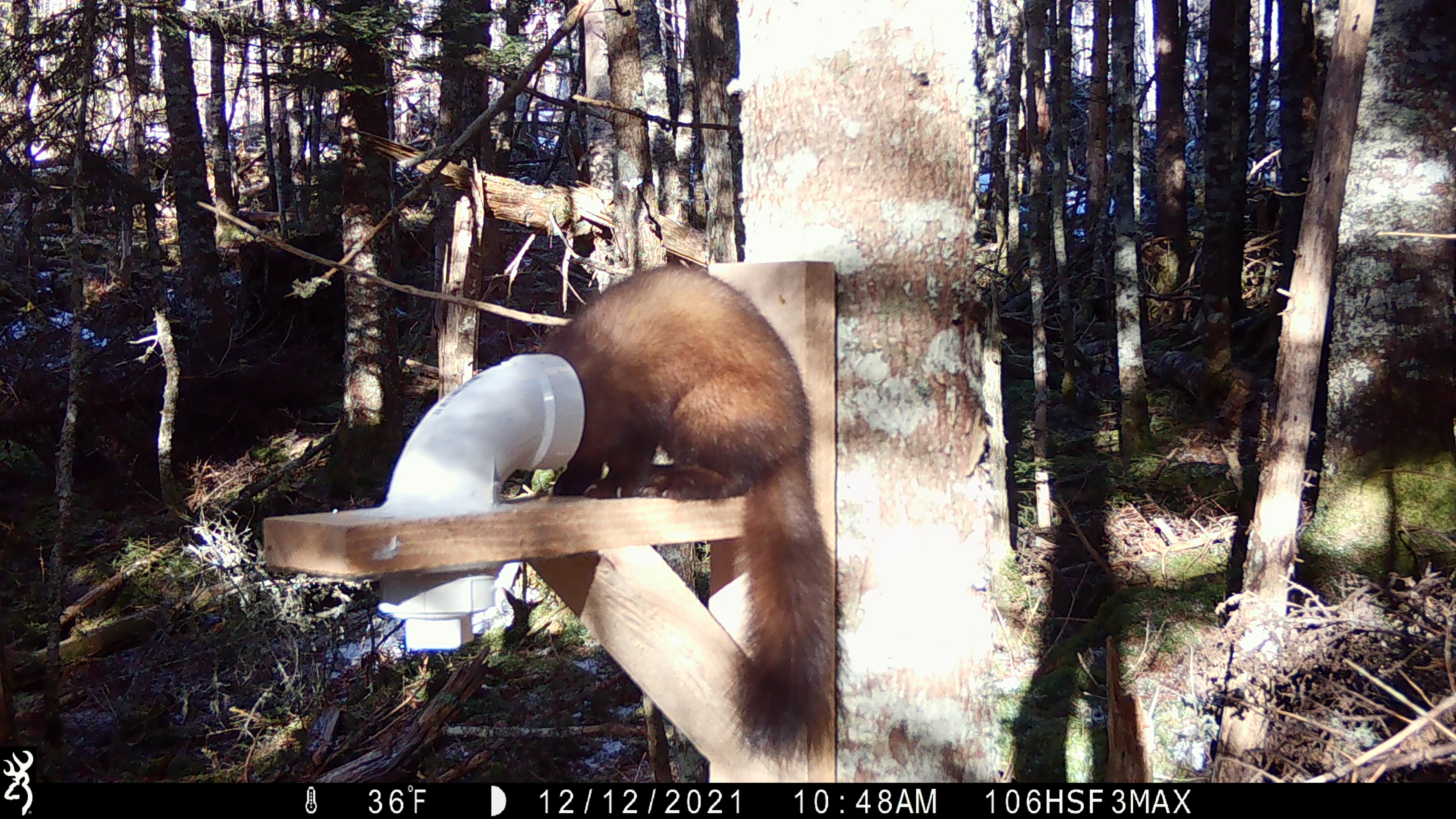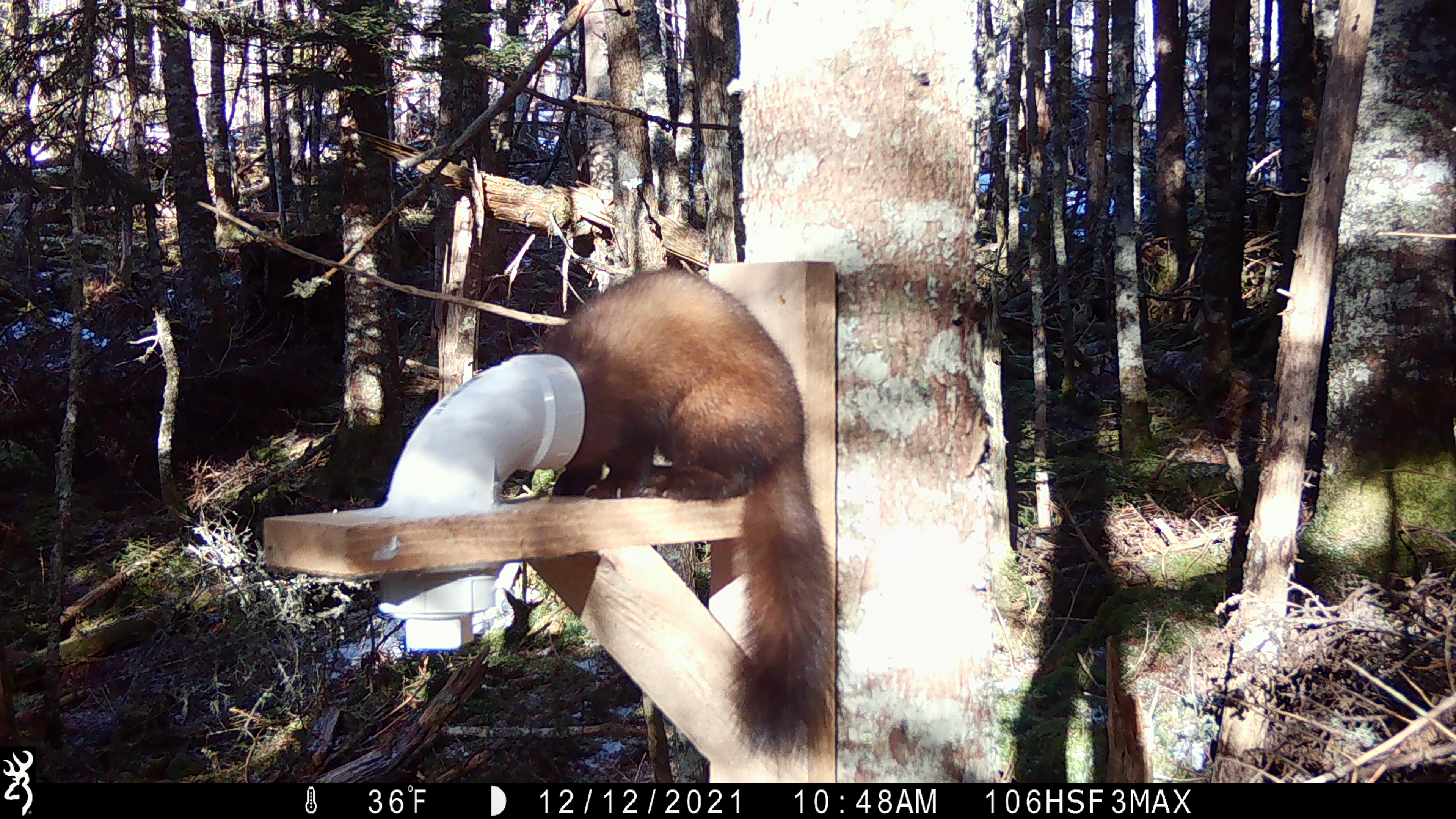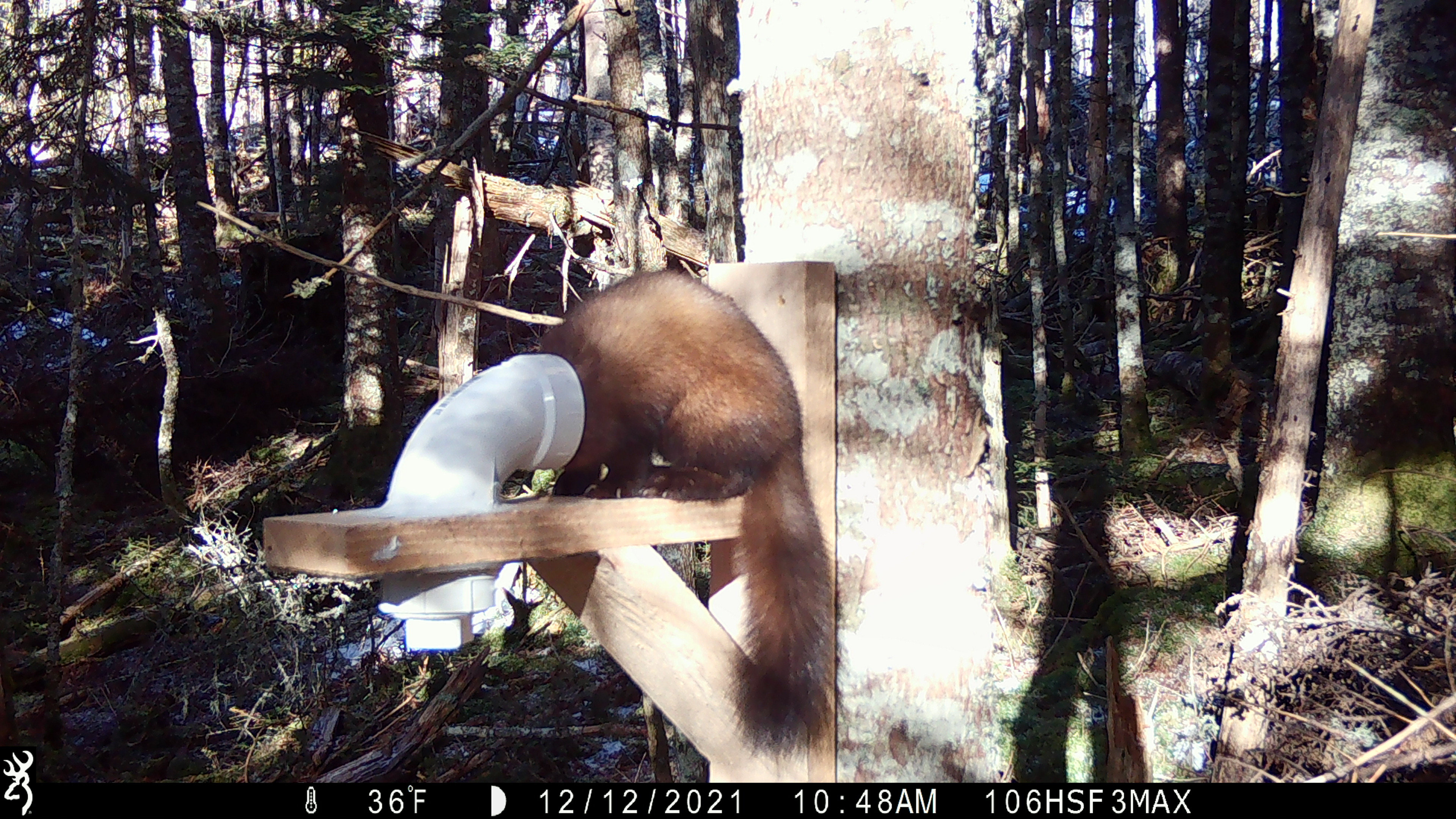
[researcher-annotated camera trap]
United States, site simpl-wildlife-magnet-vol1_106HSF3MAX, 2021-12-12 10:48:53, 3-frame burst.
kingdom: Animalia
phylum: Chordata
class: Mammalia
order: Carnivora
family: Mustelidae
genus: Martes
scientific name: Martes americana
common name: american marten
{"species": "american marten (Martes americana)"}